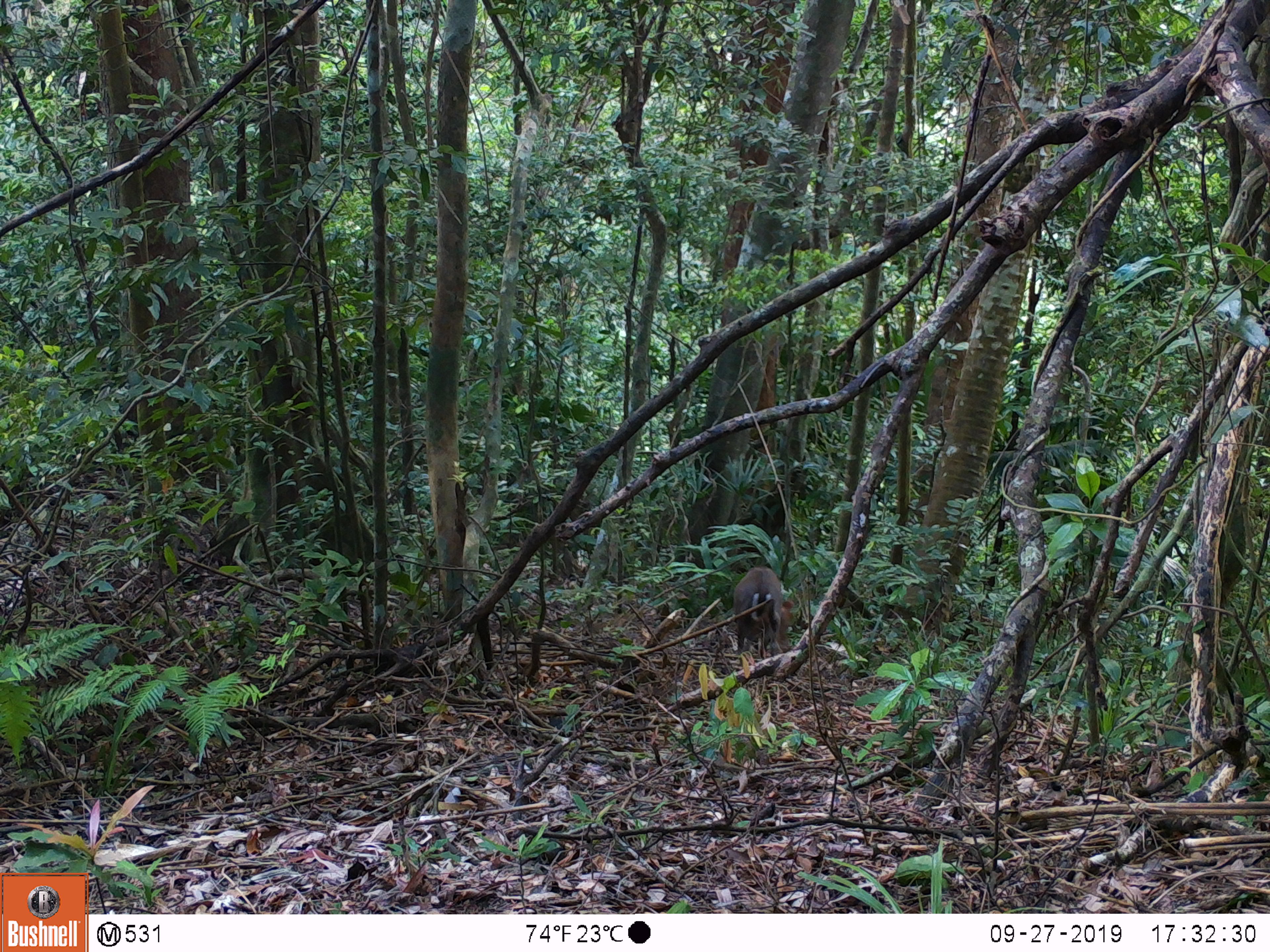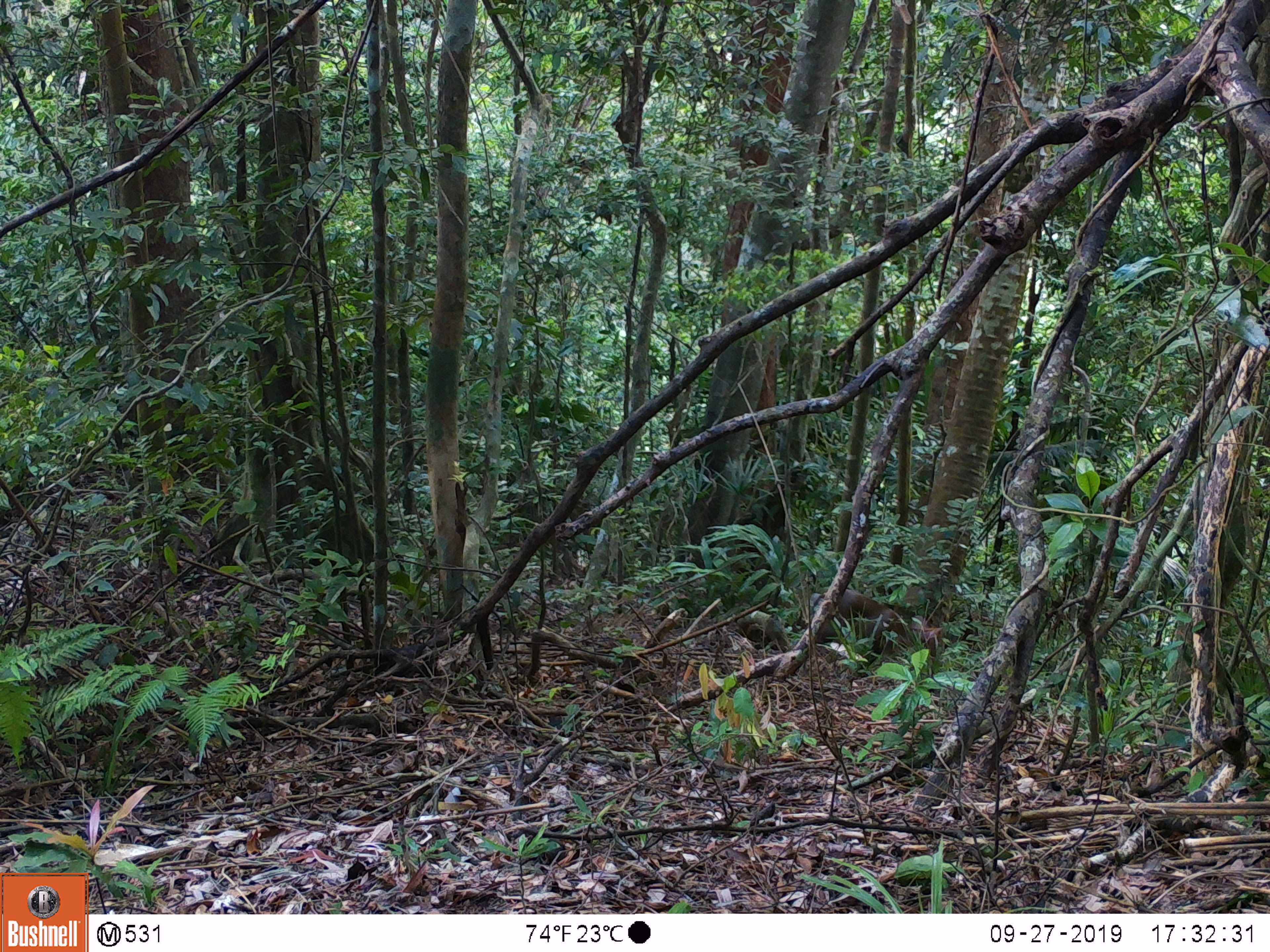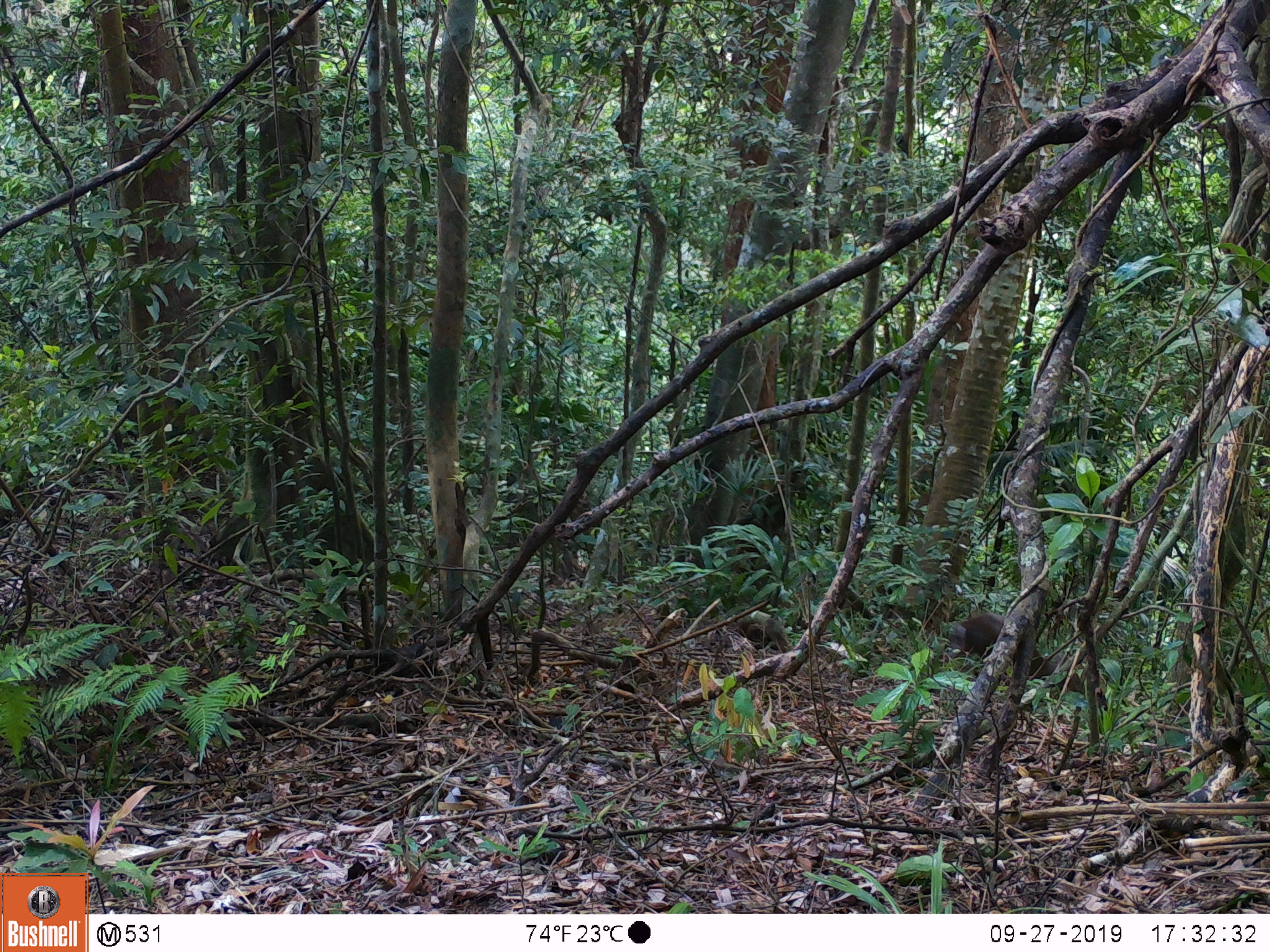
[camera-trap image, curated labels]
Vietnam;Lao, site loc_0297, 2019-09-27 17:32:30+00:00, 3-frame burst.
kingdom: Animalia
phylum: Chordata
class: Mammalia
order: Artiodactyla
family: Cervidae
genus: Muntiacus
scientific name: Muntiacus rooseveltorum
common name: roosevelt's muntjac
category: roosevelts muntjac group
Roosevelts muntjac group (roosevelt's muntjac) (Muntiacus rooseveltorum). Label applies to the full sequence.